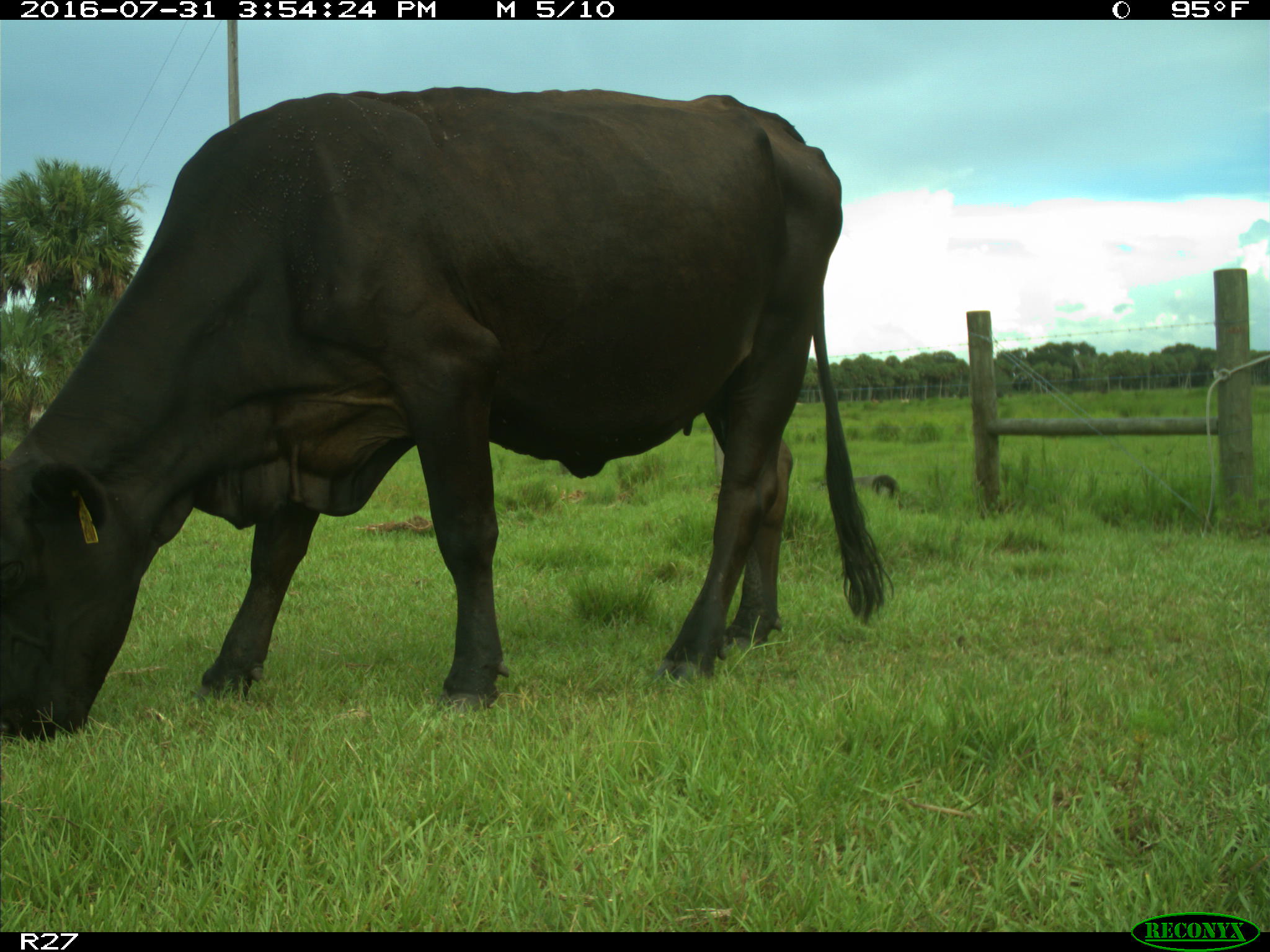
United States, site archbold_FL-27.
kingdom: Animalia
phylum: Chordata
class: Mammalia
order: Artiodactyla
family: Bovidae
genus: Bos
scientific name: Bos taurus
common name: domestic cow